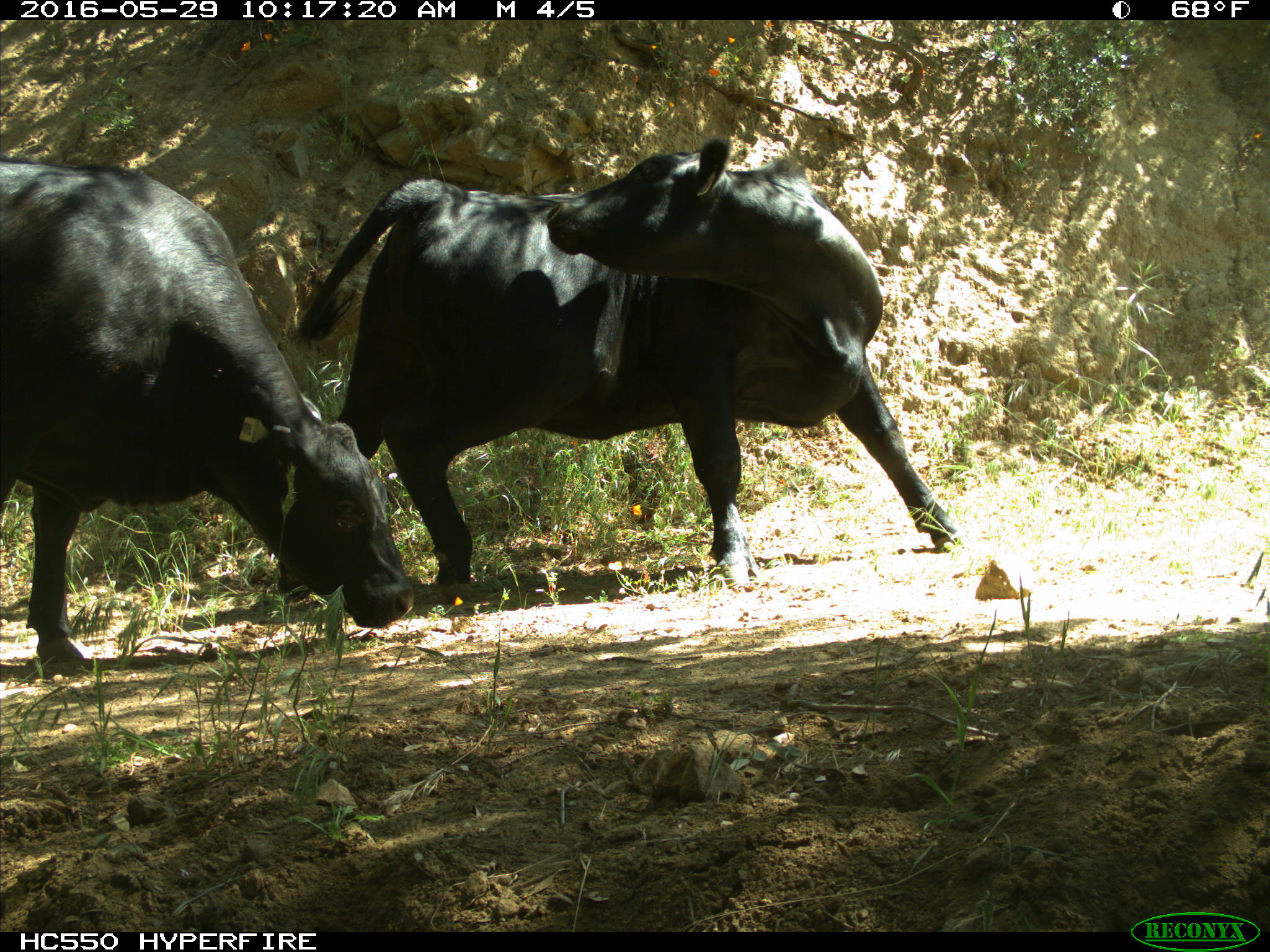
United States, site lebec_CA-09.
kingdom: Animalia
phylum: Chordata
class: Mammalia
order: Artiodactyla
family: Bovidae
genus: Bos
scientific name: Bos taurus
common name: domestic cow